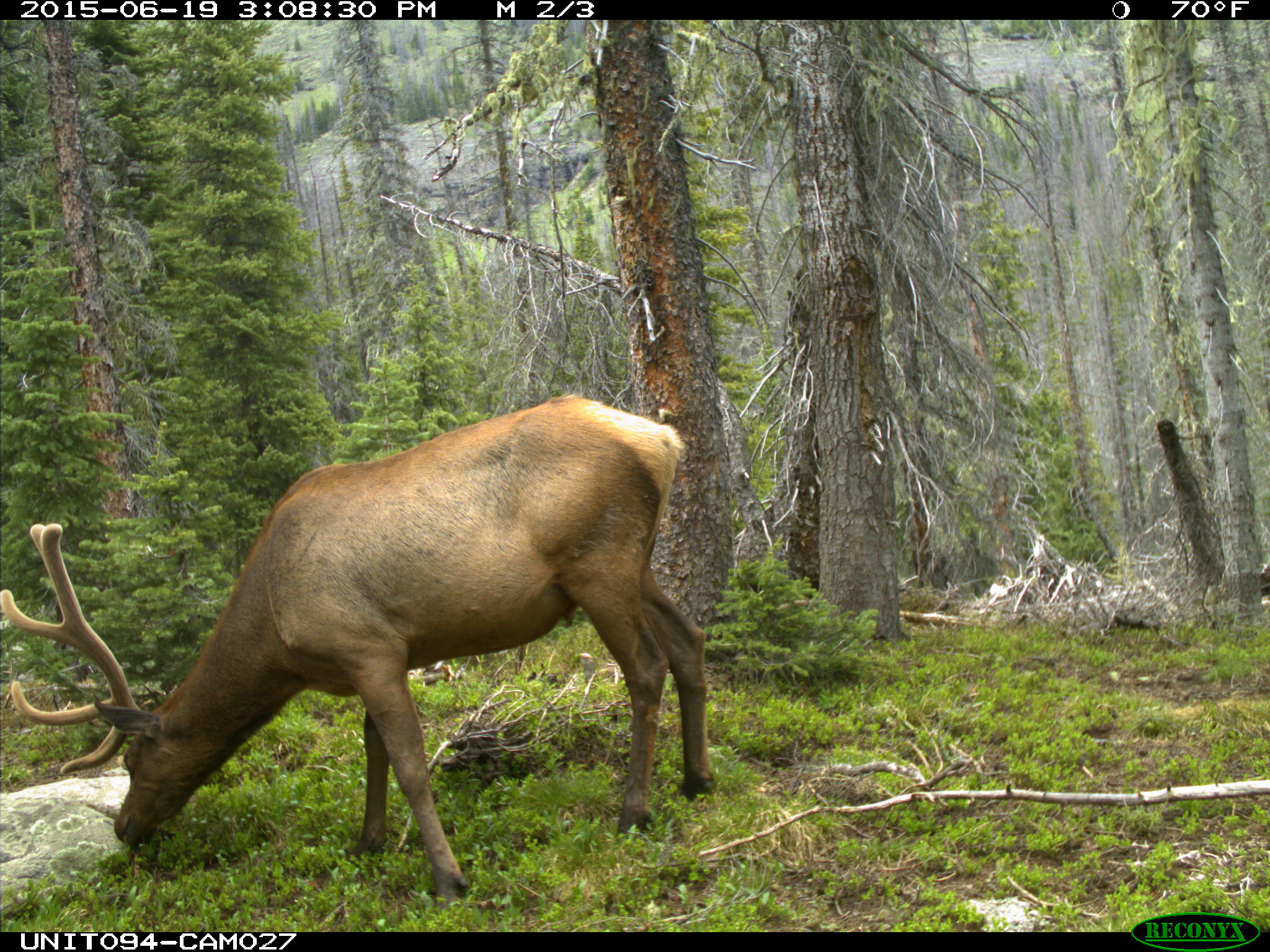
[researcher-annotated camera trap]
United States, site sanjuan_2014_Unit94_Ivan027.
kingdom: Animalia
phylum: Chordata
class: Mammalia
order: Artiodactyla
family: Cervidae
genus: Cervus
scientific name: Cervus elaphus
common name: red deer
Cervus elaphus (red deer).